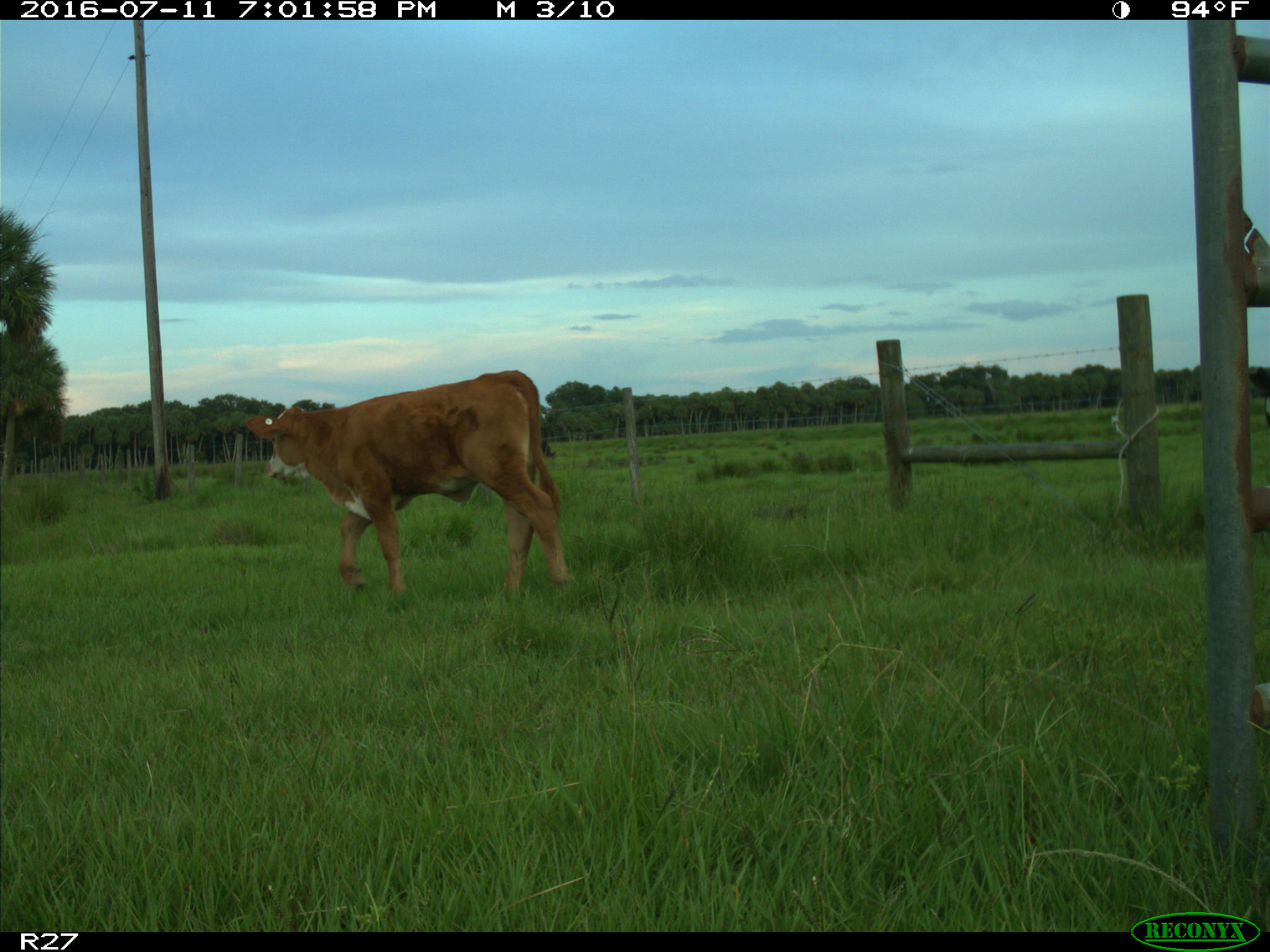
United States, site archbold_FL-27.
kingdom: Animalia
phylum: Chordata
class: Mammalia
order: Artiodactyla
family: Bovidae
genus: Bos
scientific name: Bos taurus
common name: domestic cow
Bos taurus (domestic cow).